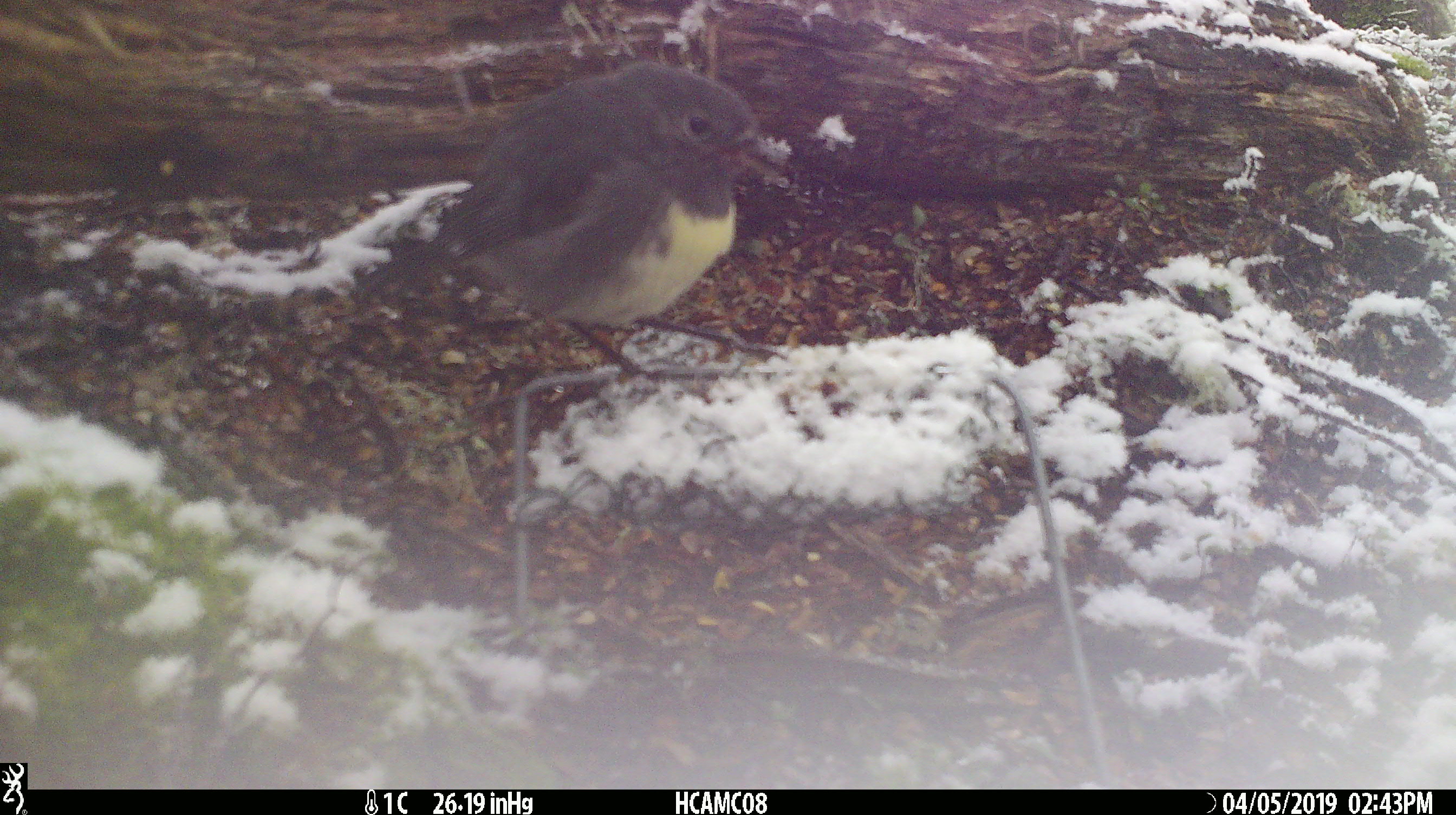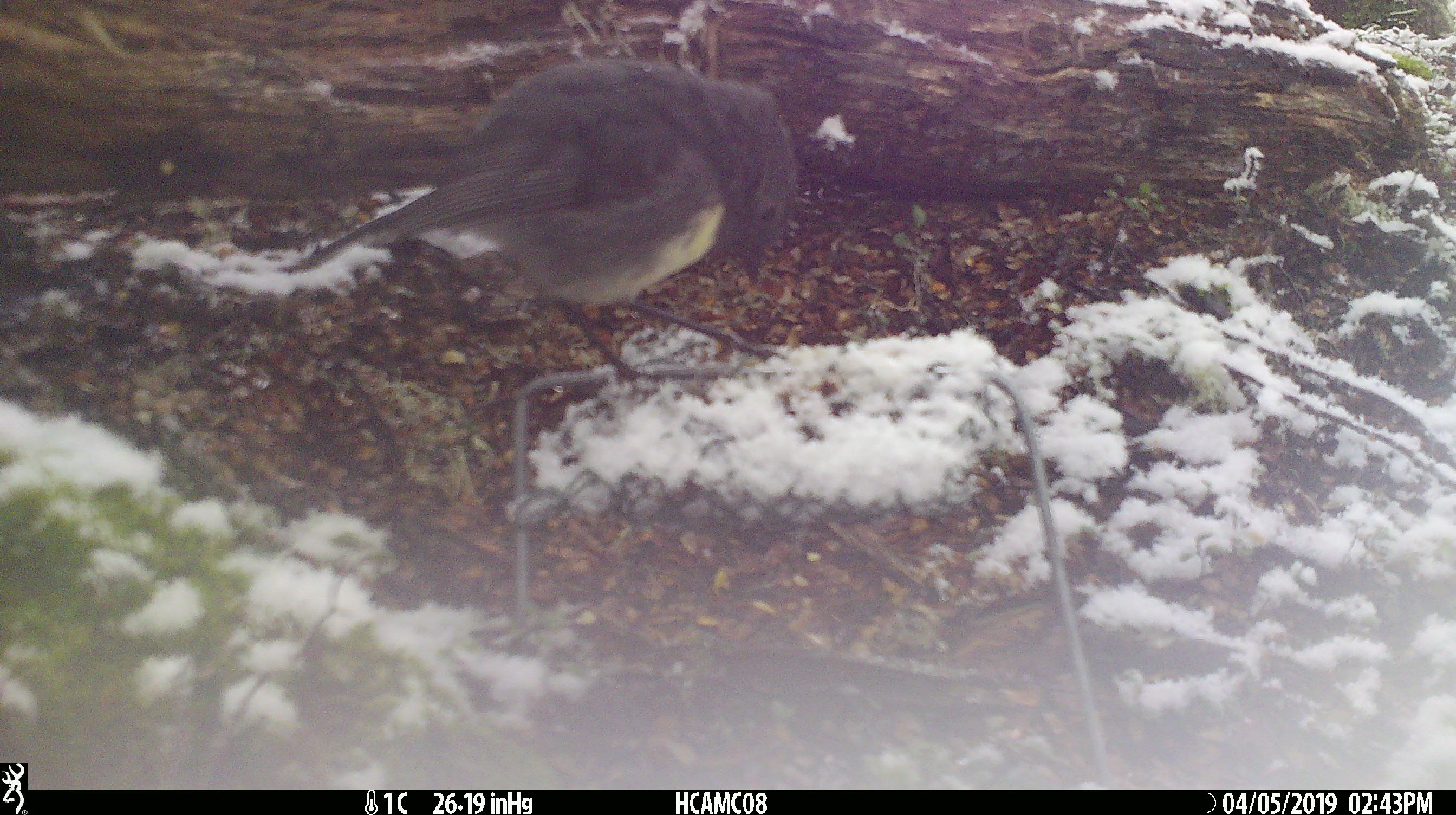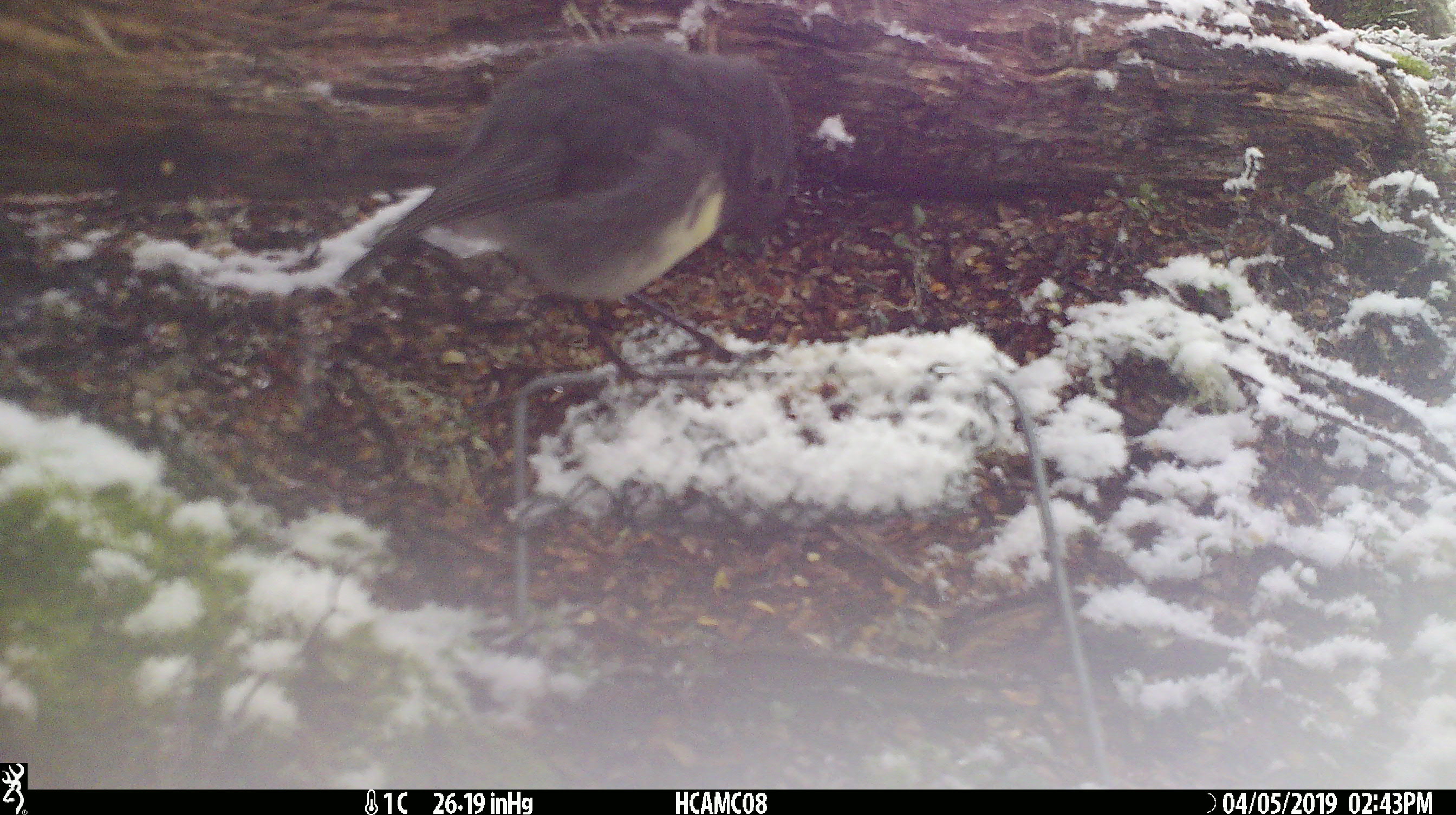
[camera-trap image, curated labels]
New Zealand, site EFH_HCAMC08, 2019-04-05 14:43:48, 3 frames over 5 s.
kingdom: Animalia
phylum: Chordata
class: Aves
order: Passeriformes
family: Petroicidae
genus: Petroica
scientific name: Petroica australis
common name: new zealand robin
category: robin